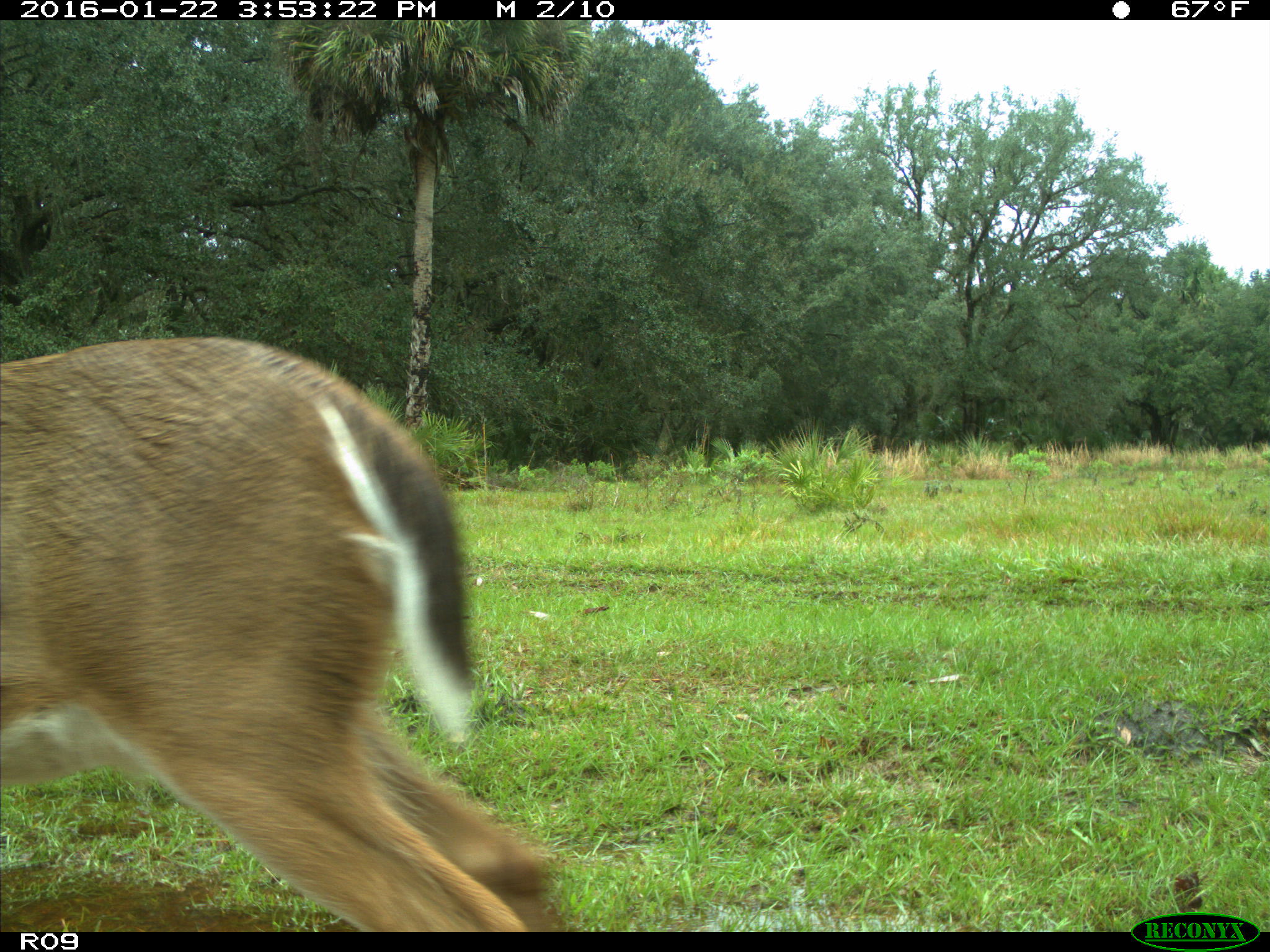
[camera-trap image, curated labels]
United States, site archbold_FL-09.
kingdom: Animalia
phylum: Chordata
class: Mammalia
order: Artiodactyla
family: Cervidae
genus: Odocoileus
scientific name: Odocoileus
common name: deer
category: unidentified deer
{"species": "unidentified deer (deer) (Odocoileus)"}